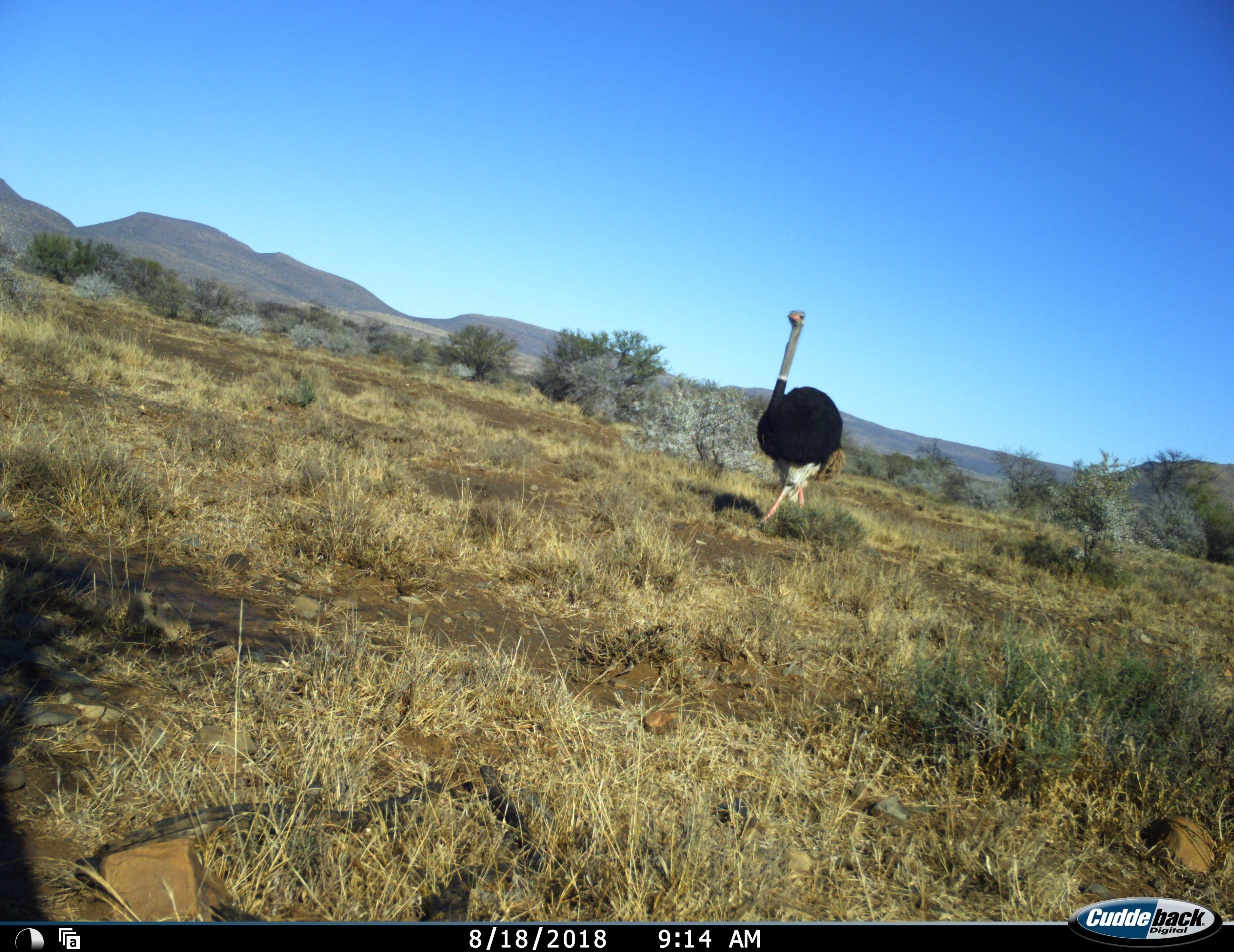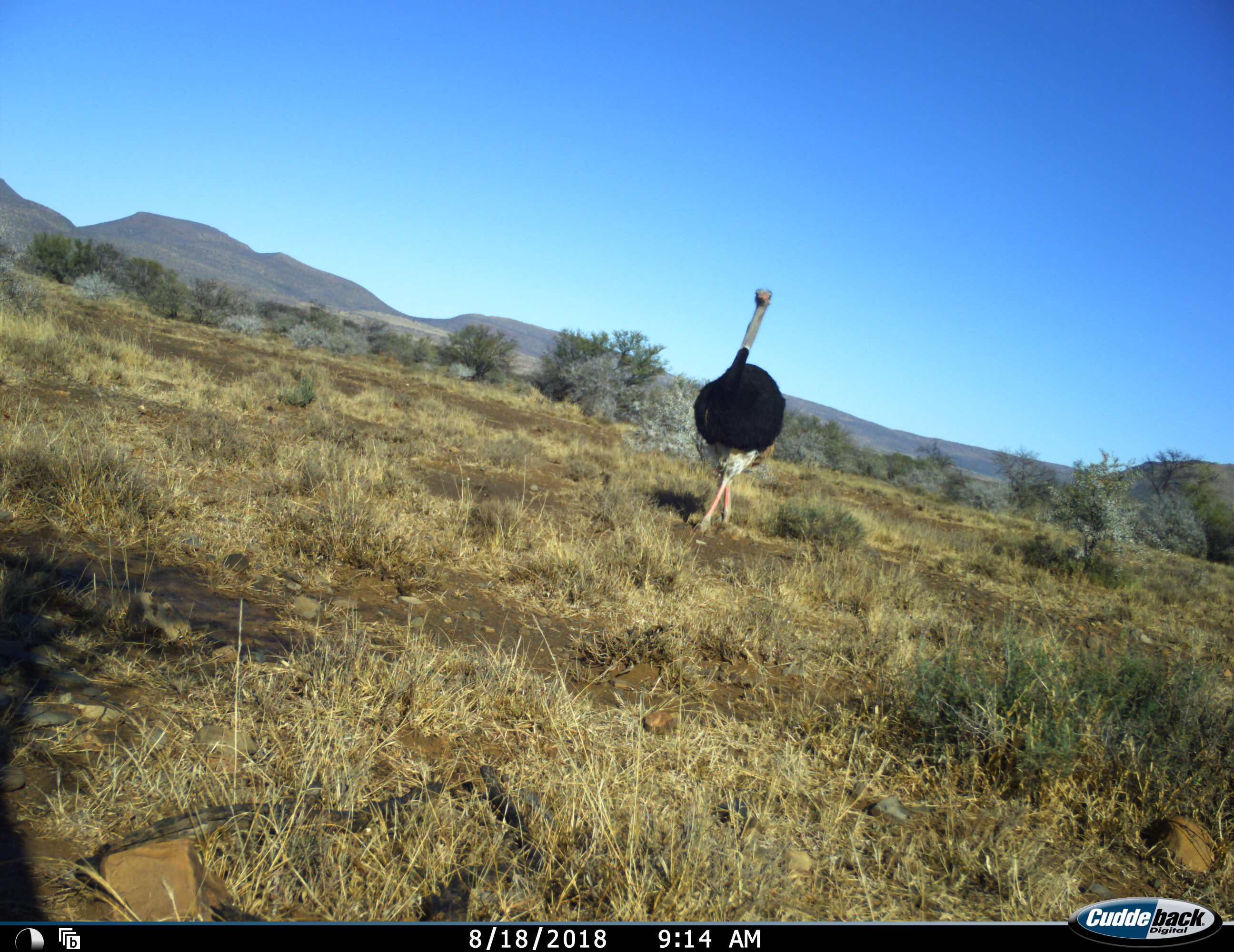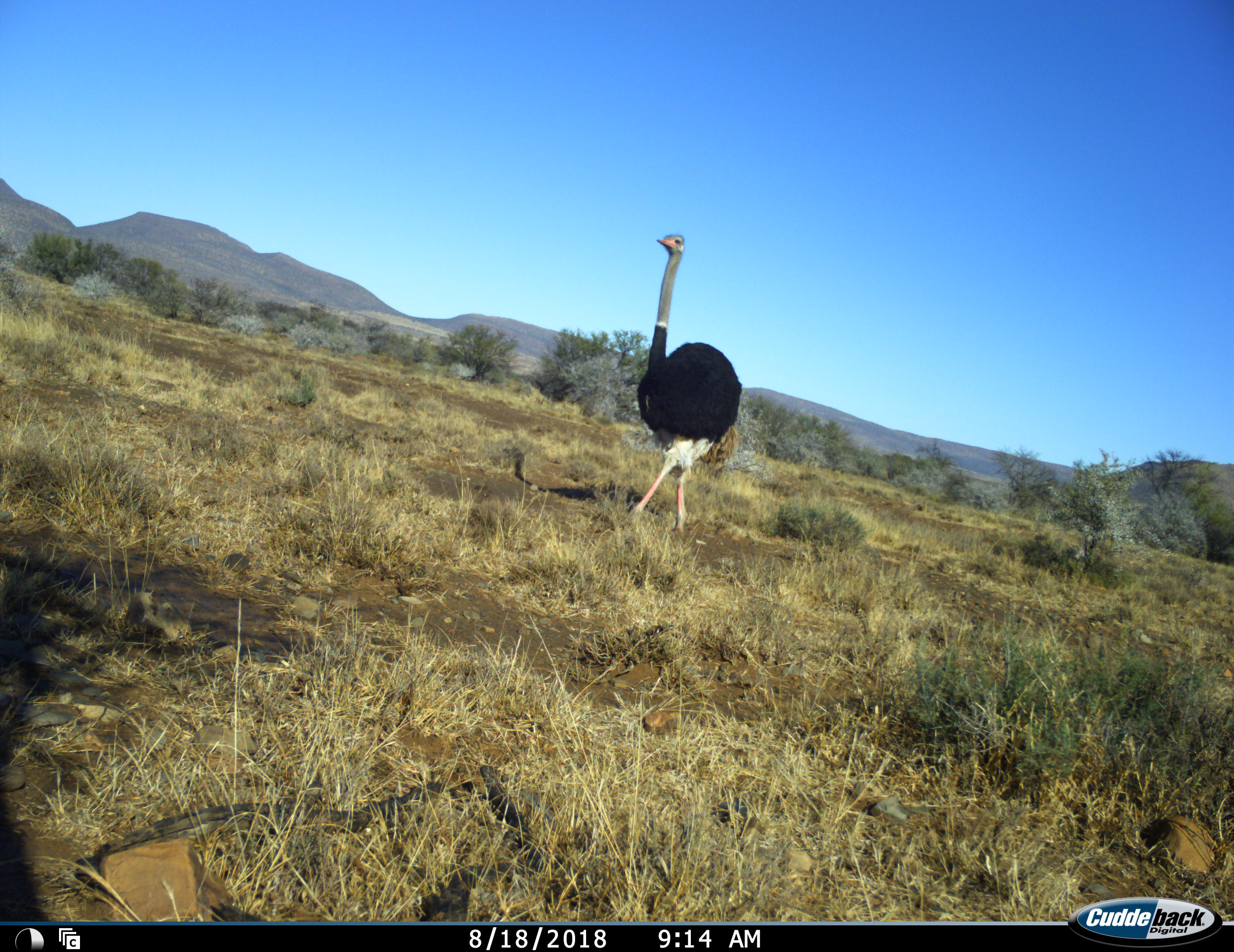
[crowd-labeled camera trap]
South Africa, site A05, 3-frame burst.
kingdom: Animalia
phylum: Chordata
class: Aves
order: Struthioniformes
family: Struthionidae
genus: Struthio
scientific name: Struthio camelus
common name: ostrich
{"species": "ostrich (Struthio camelus)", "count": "1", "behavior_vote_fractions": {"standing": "10%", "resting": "0%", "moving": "100%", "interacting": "0%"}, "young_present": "0%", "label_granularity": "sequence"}